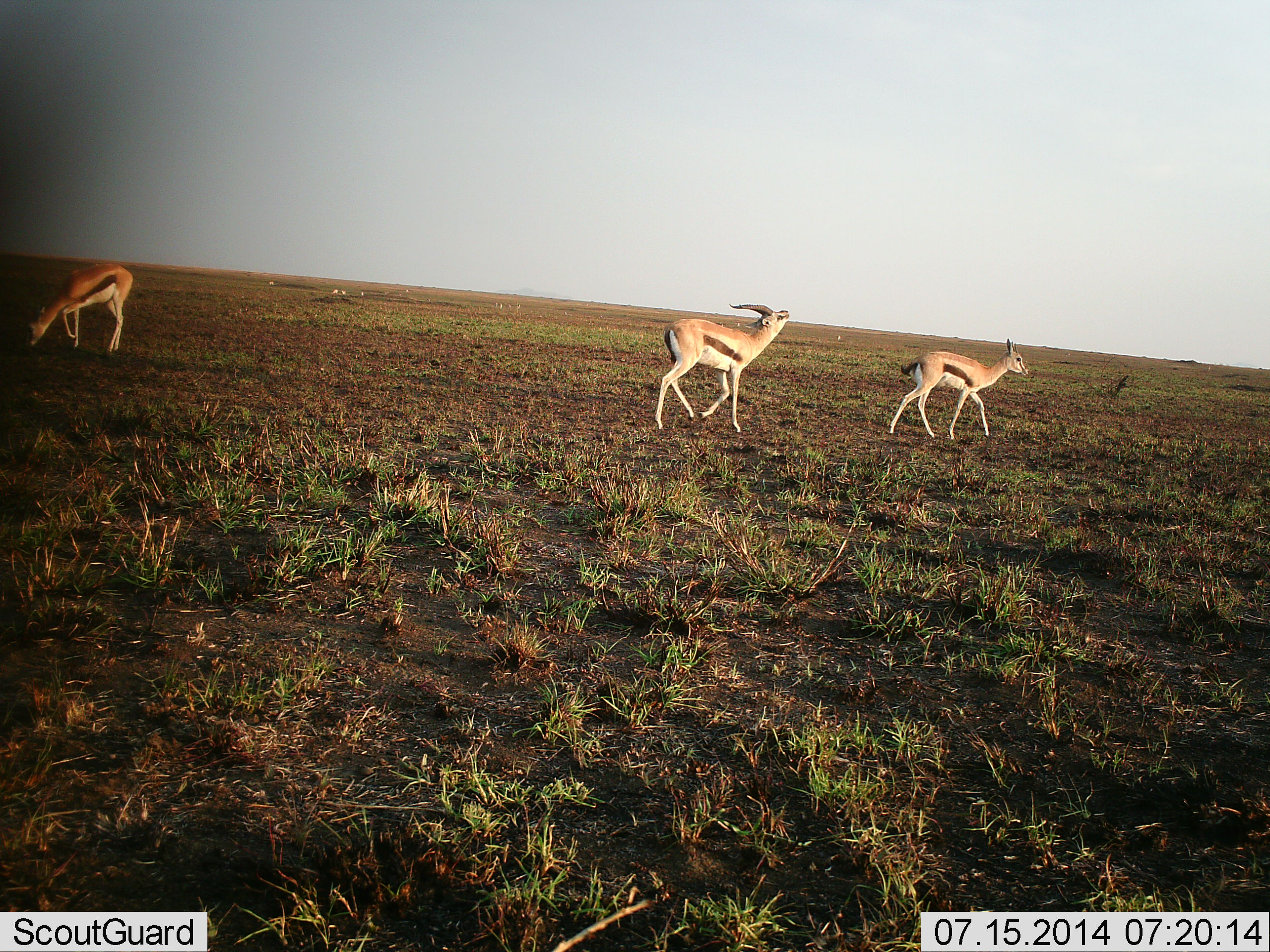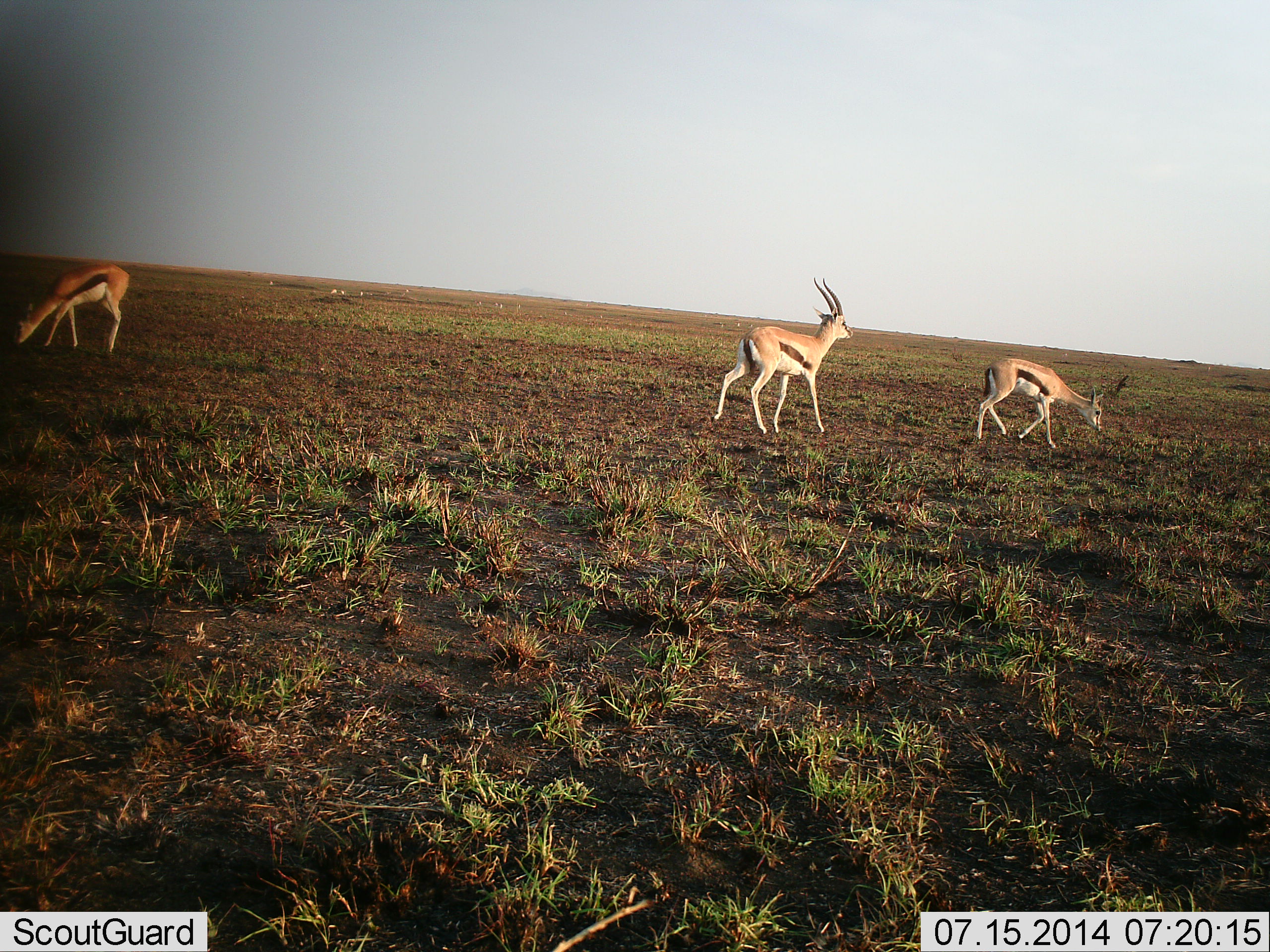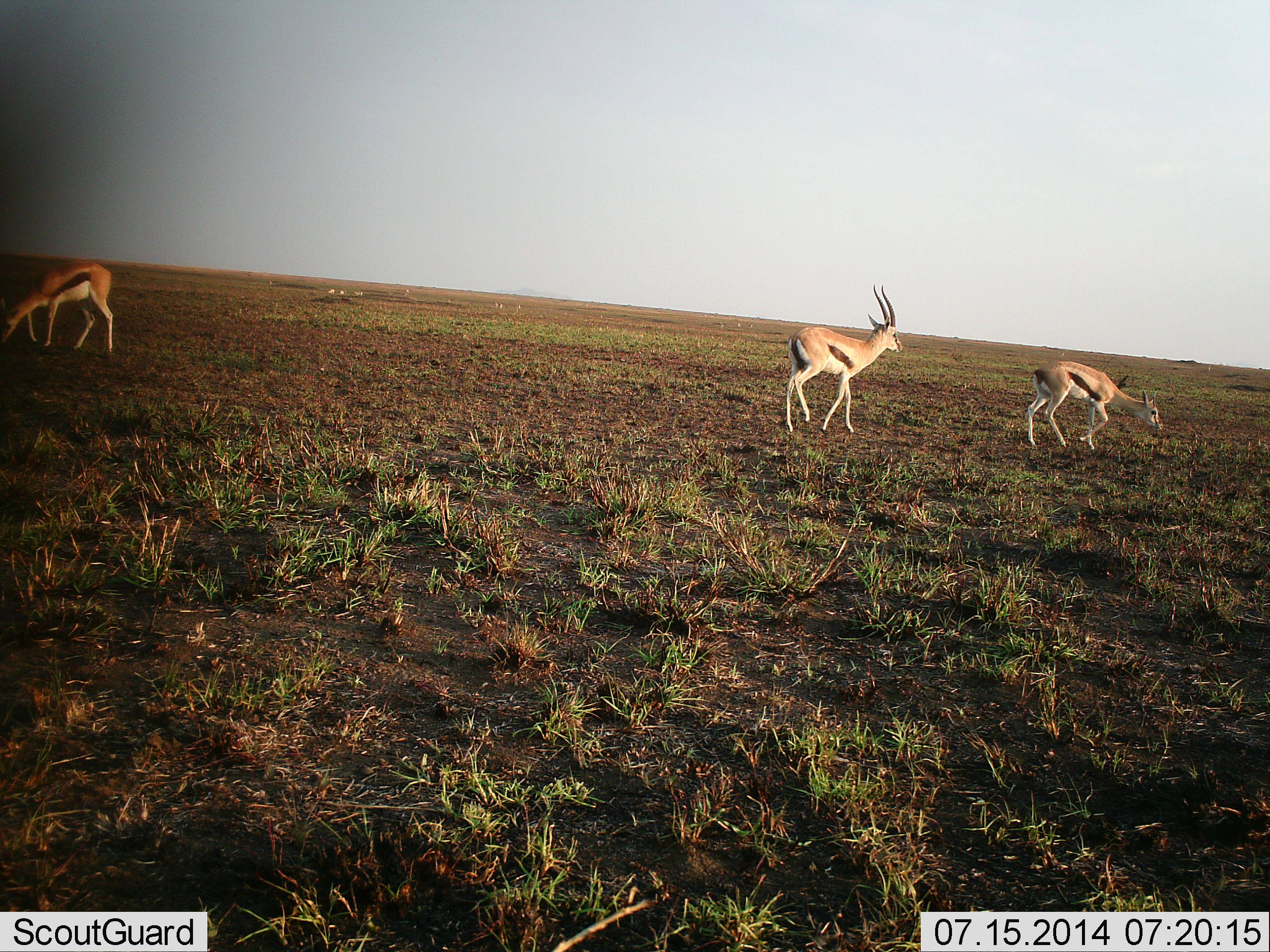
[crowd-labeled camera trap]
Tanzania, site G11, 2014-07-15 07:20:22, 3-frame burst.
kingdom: Animalia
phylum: Chordata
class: Mammalia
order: Artiodactyla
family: Bovidae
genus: Eudorcas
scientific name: Eudorcas thomsonii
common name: thomson's gazelle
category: gazellethomsons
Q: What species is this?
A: Gazellethomsons (thomson's gazelle) (Eudorcas thomsonii).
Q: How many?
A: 3.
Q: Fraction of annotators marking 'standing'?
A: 40%.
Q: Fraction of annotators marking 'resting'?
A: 0%.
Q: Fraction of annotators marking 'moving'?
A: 80%.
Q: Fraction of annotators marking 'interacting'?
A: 10%.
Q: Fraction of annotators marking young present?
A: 0%.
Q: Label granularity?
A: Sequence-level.